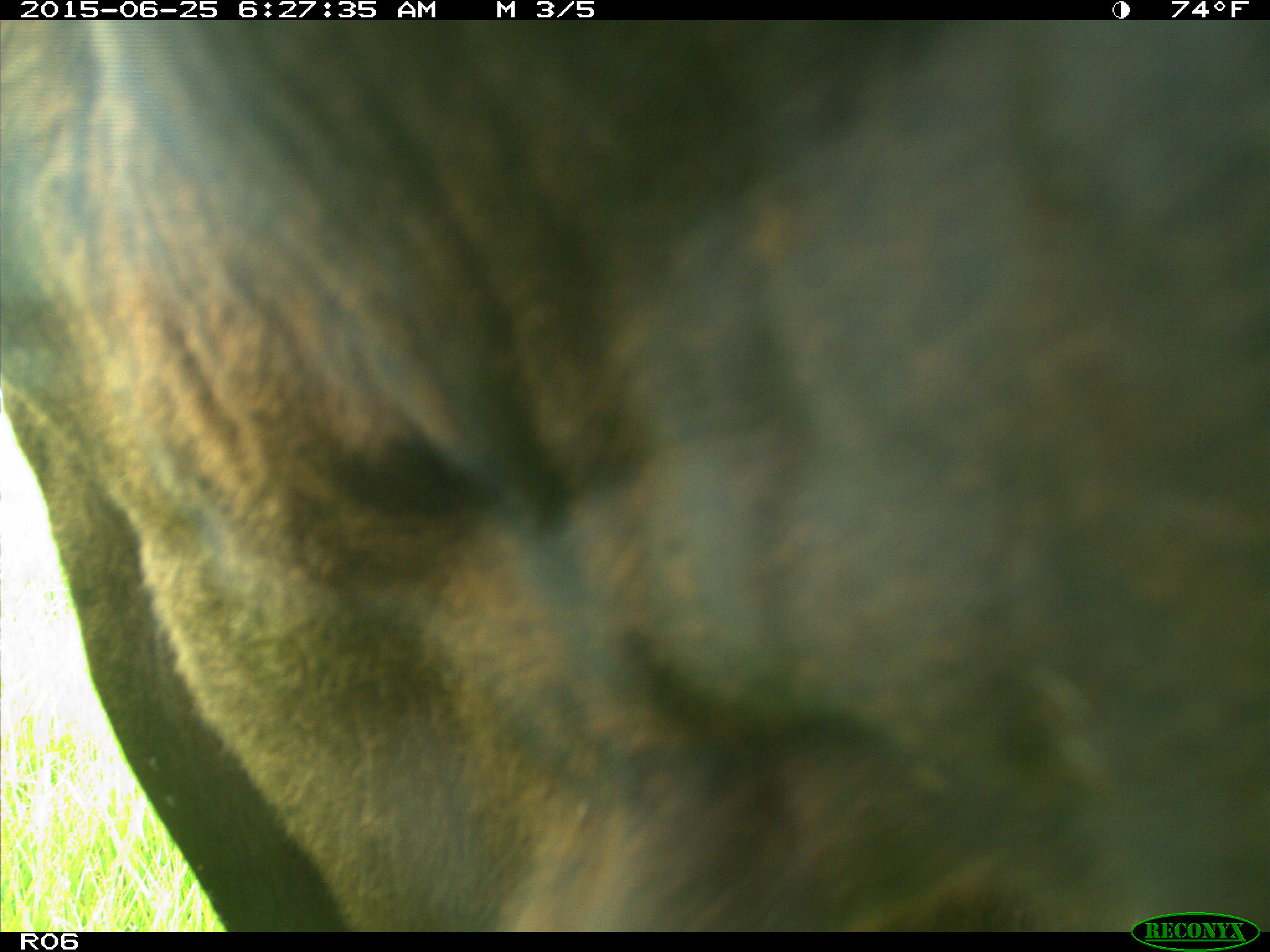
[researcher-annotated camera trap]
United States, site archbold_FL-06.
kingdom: Animalia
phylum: Chordata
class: Mammalia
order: Artiodactyla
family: Bovidae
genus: Bos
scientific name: Bos taurus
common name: domestic cow